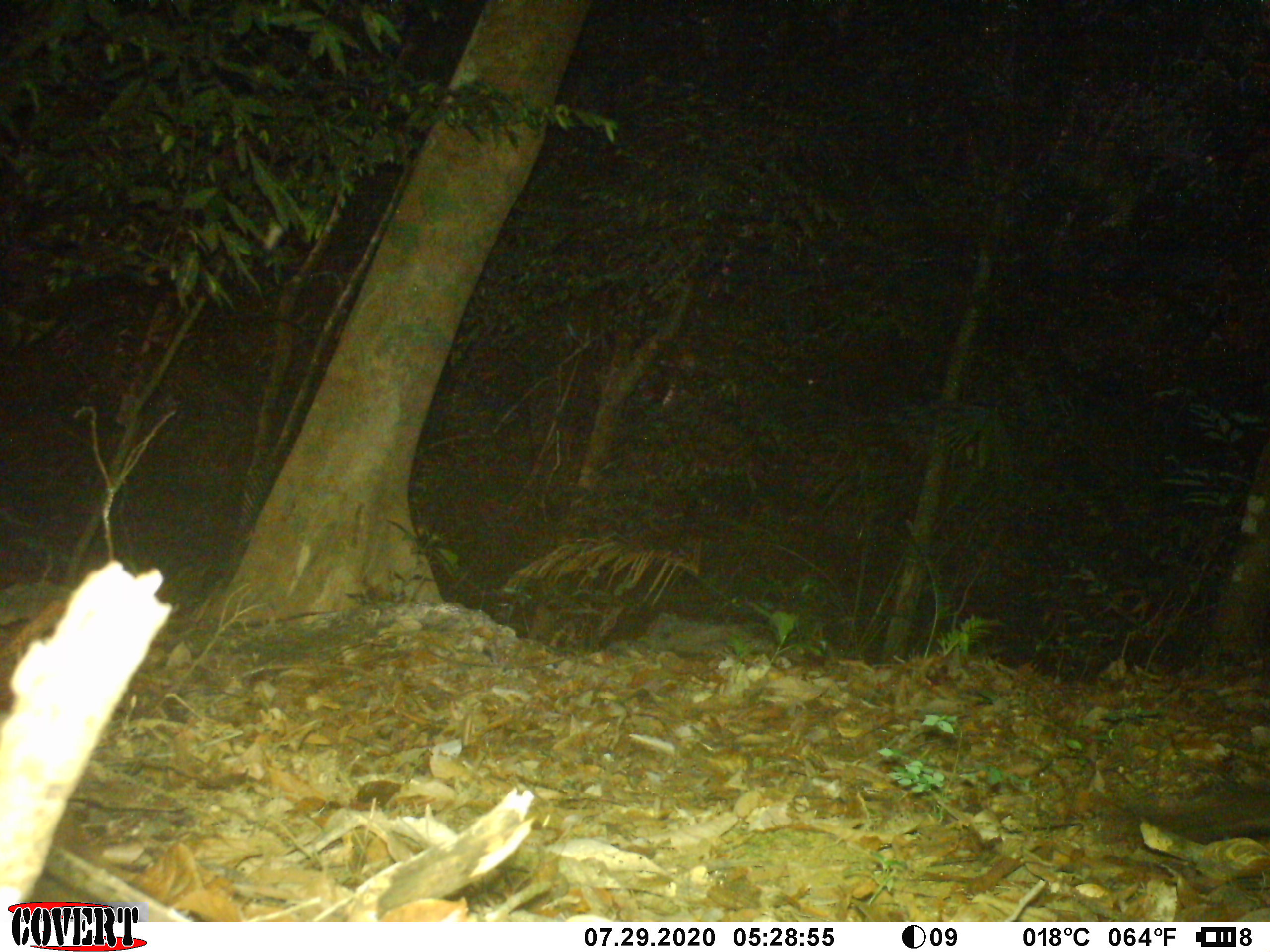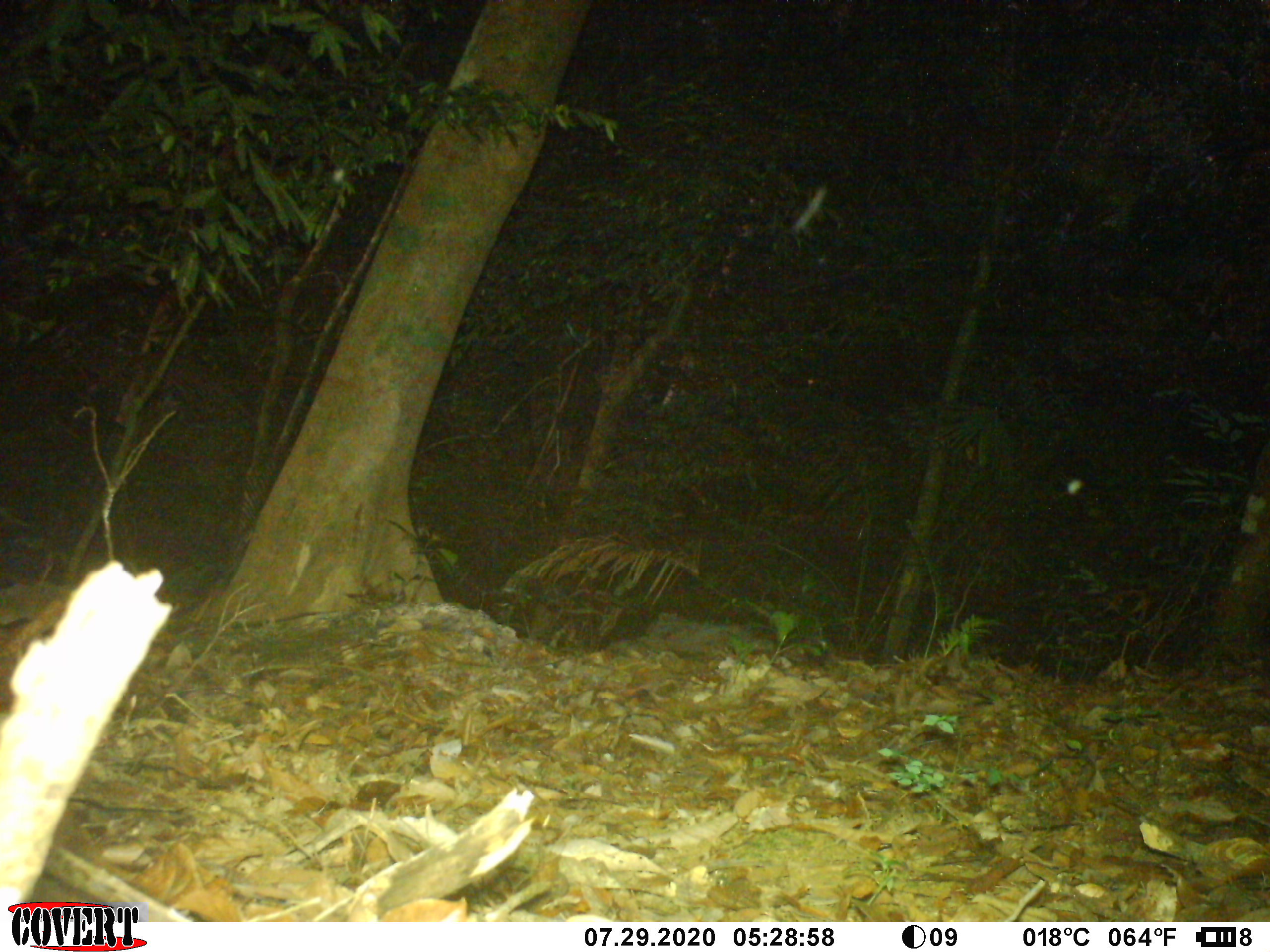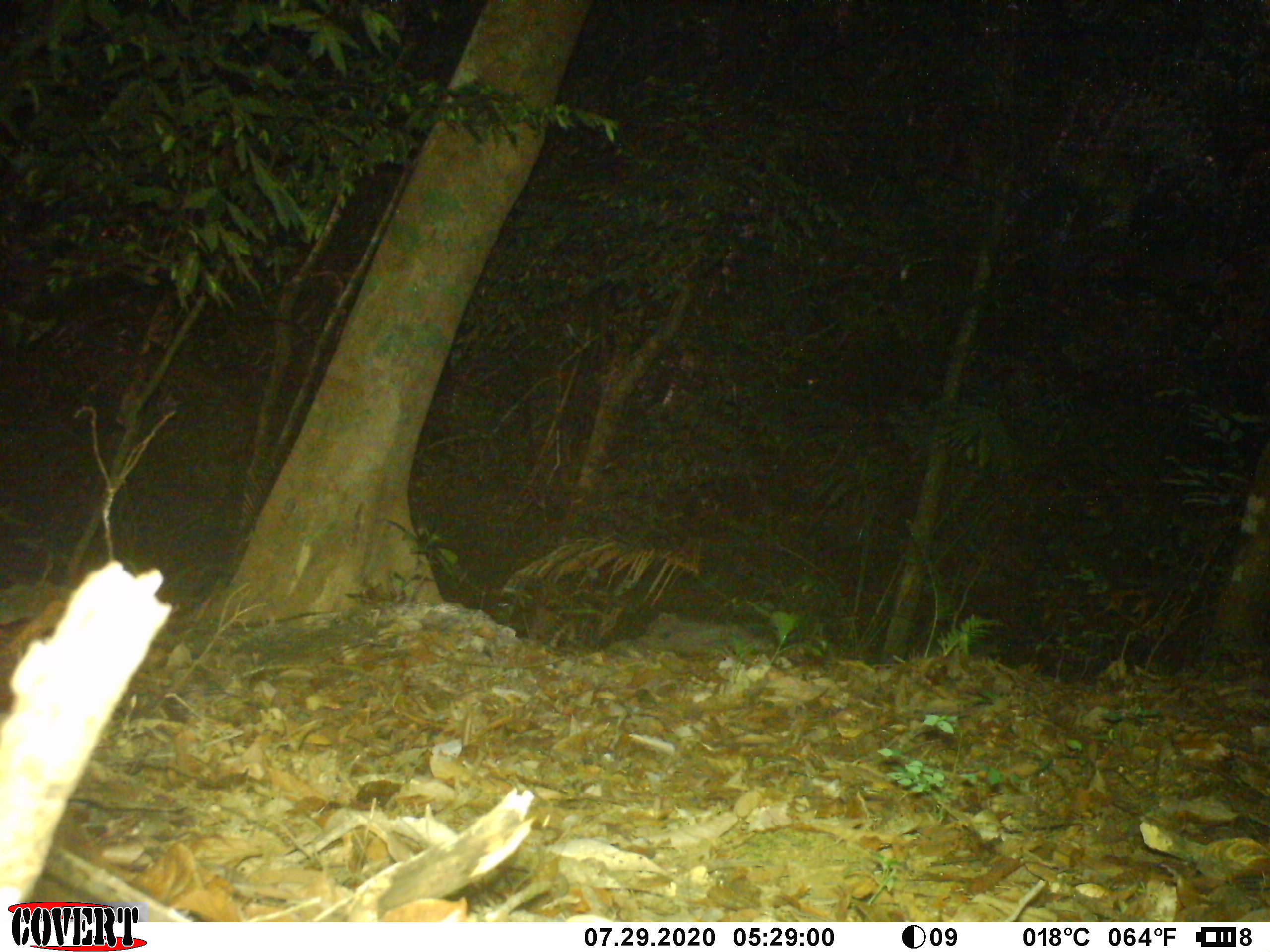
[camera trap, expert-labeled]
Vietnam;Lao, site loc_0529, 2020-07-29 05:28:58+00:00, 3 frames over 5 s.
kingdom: Animalia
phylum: Chordata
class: Mammalia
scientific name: Mammalia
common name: mammal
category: unidentified small mammal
Unidentified small mammal (mammal) (Mammalia). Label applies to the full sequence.